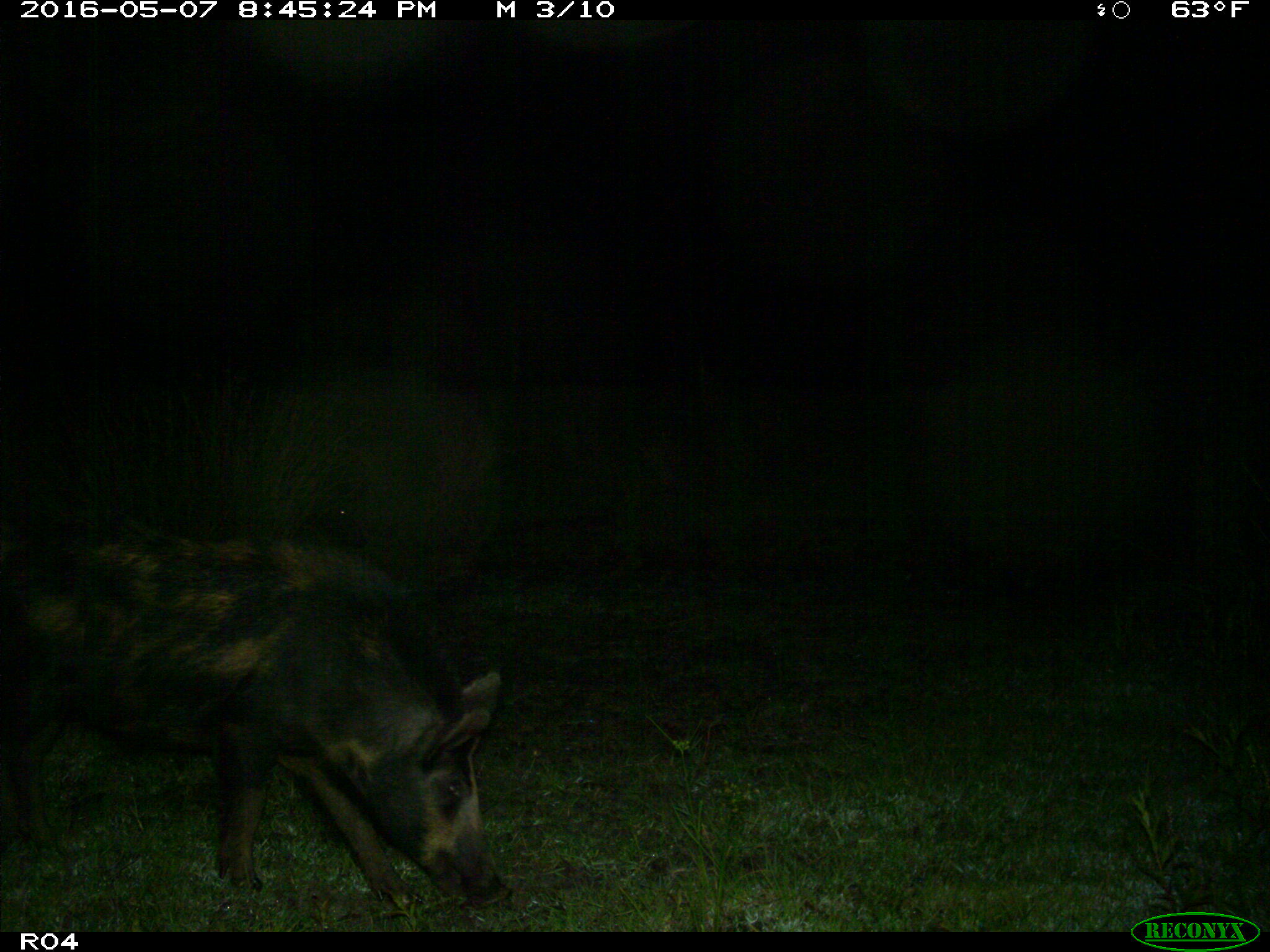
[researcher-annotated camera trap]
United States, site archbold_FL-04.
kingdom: Animalia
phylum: Chordata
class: Mammalia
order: Artiodactyla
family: Suidae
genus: Sus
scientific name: Sus scrofa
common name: wild boar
Sus scrofa (wild boar).